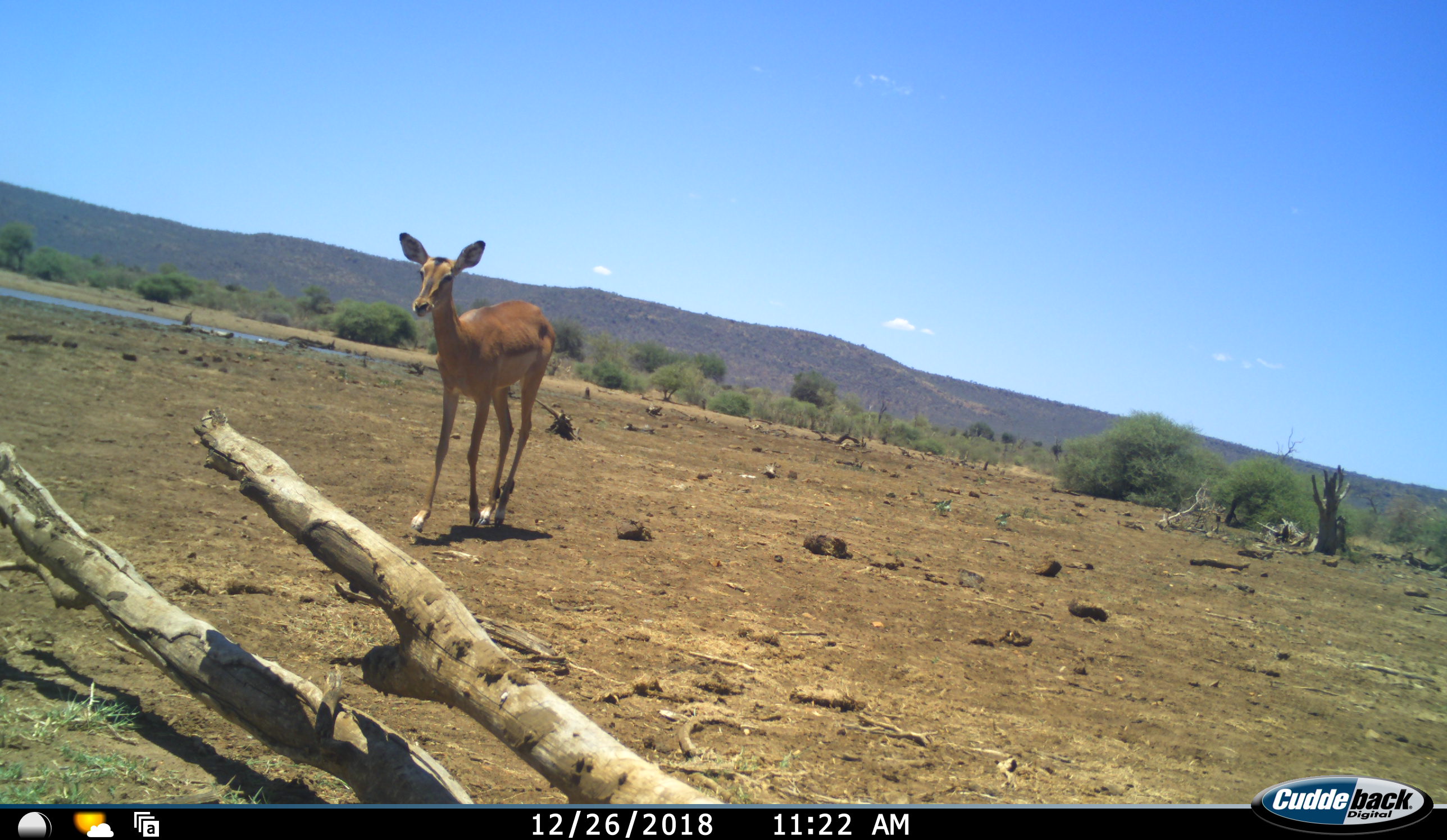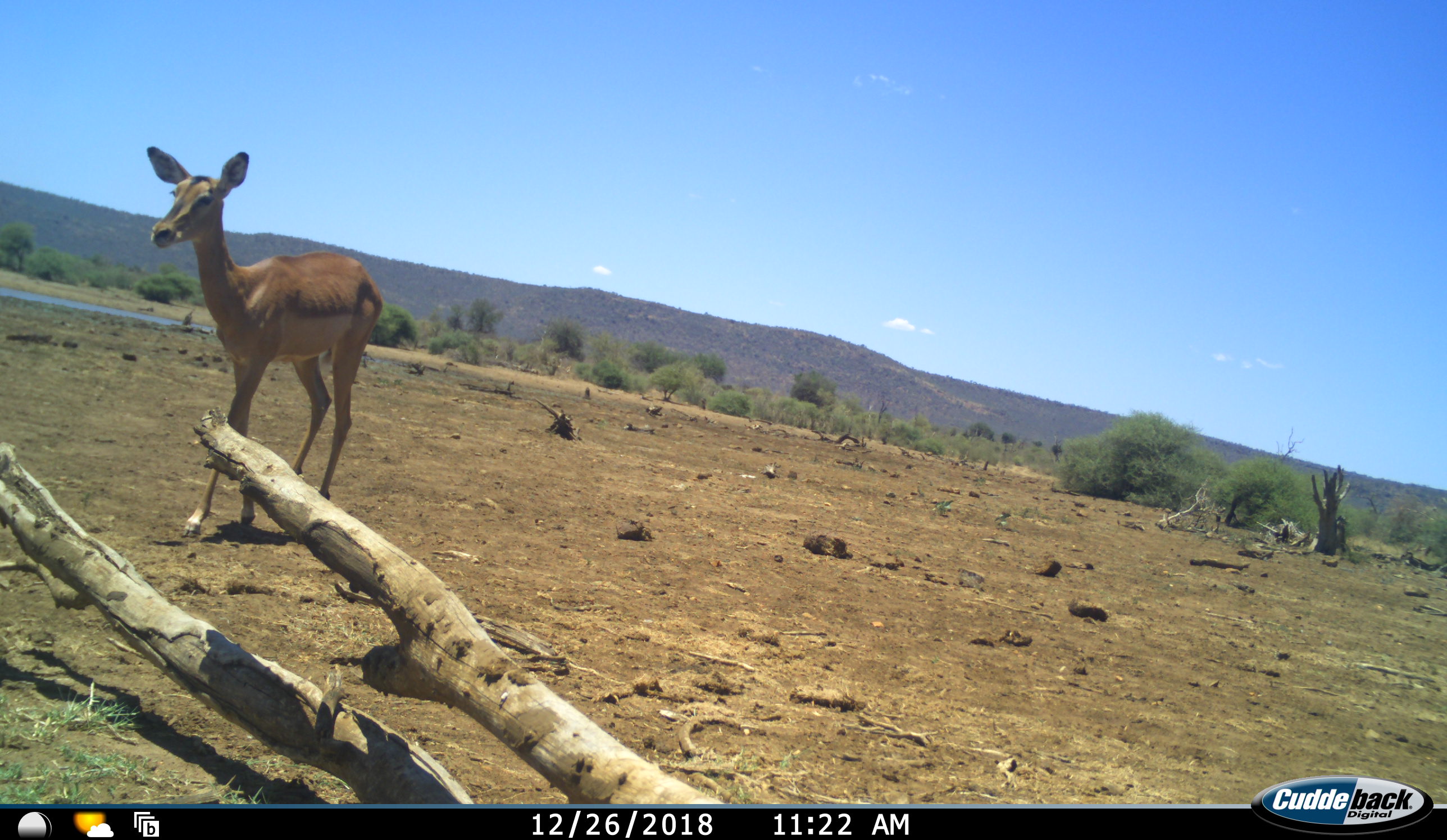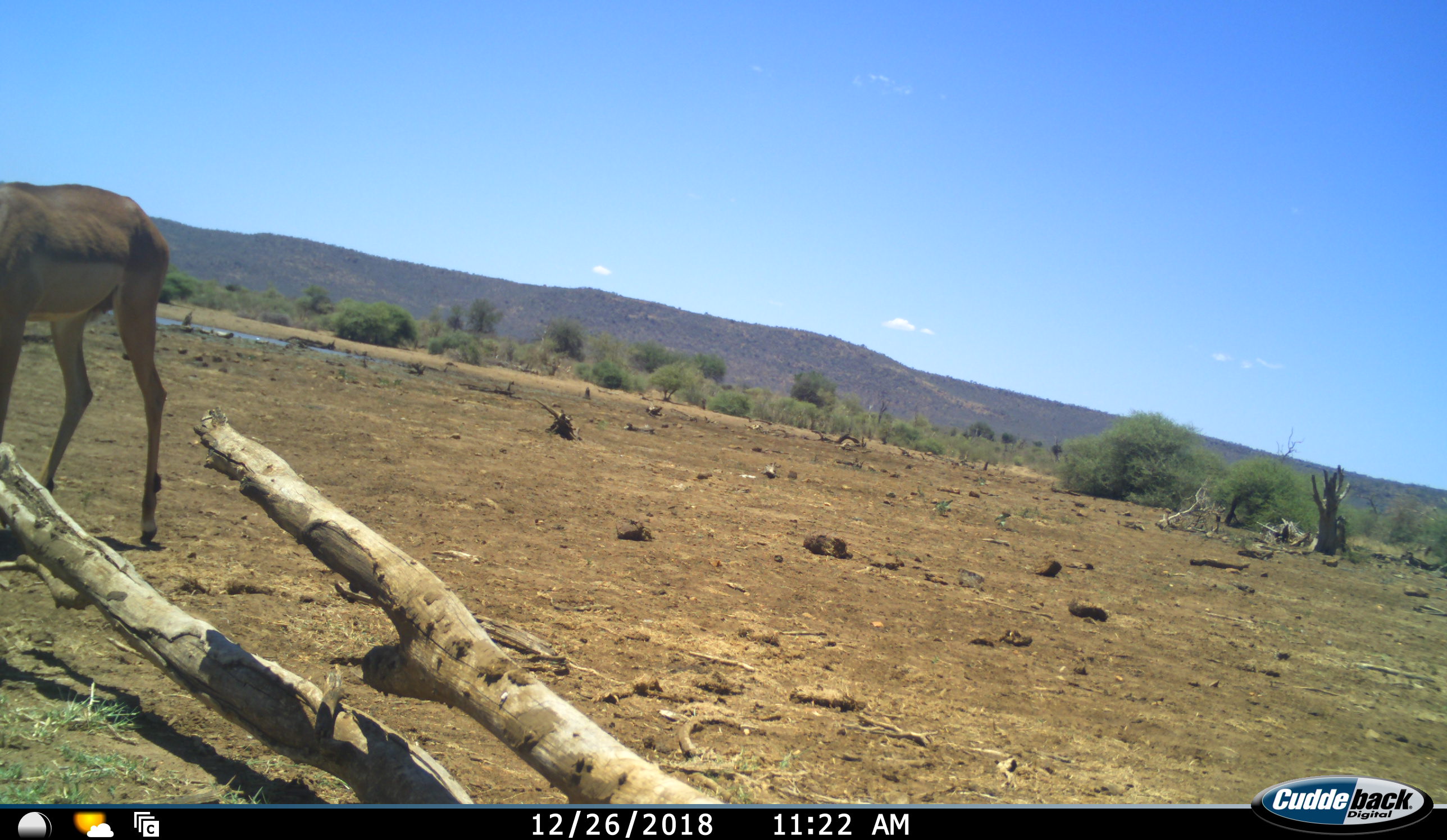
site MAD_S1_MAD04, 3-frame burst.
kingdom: Animalia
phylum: Chordata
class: Mammalia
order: Artiodactyla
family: Bovidae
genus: Aepyceros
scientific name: Aepyceros melampus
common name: impala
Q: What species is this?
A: Impala (Aepyceros melampus).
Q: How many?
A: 1.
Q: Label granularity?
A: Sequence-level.